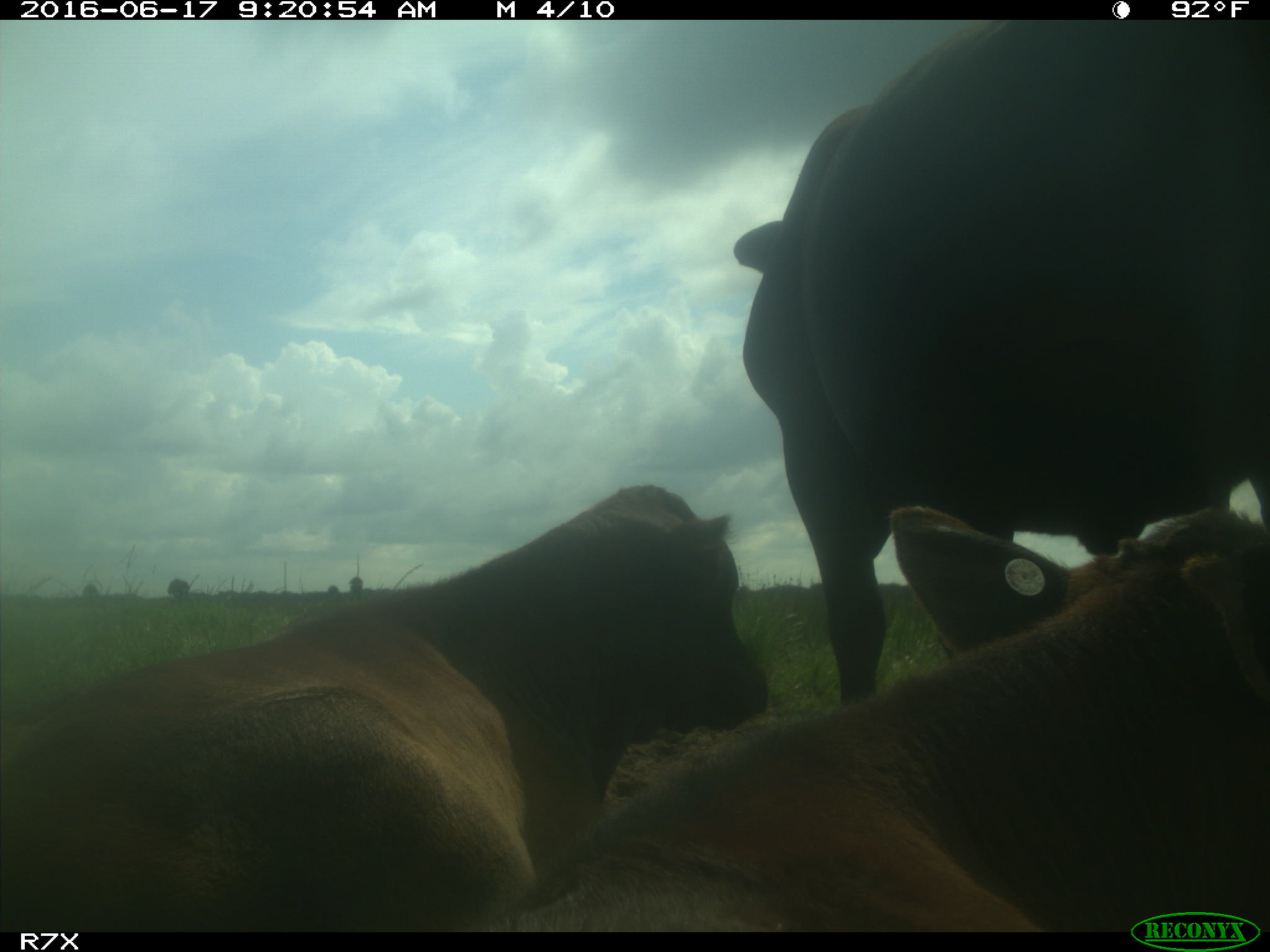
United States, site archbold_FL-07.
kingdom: Animalia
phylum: Chordata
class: Mammalia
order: Artiodactyla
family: Bovidae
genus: Bos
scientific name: Bos taurus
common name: domestic cow